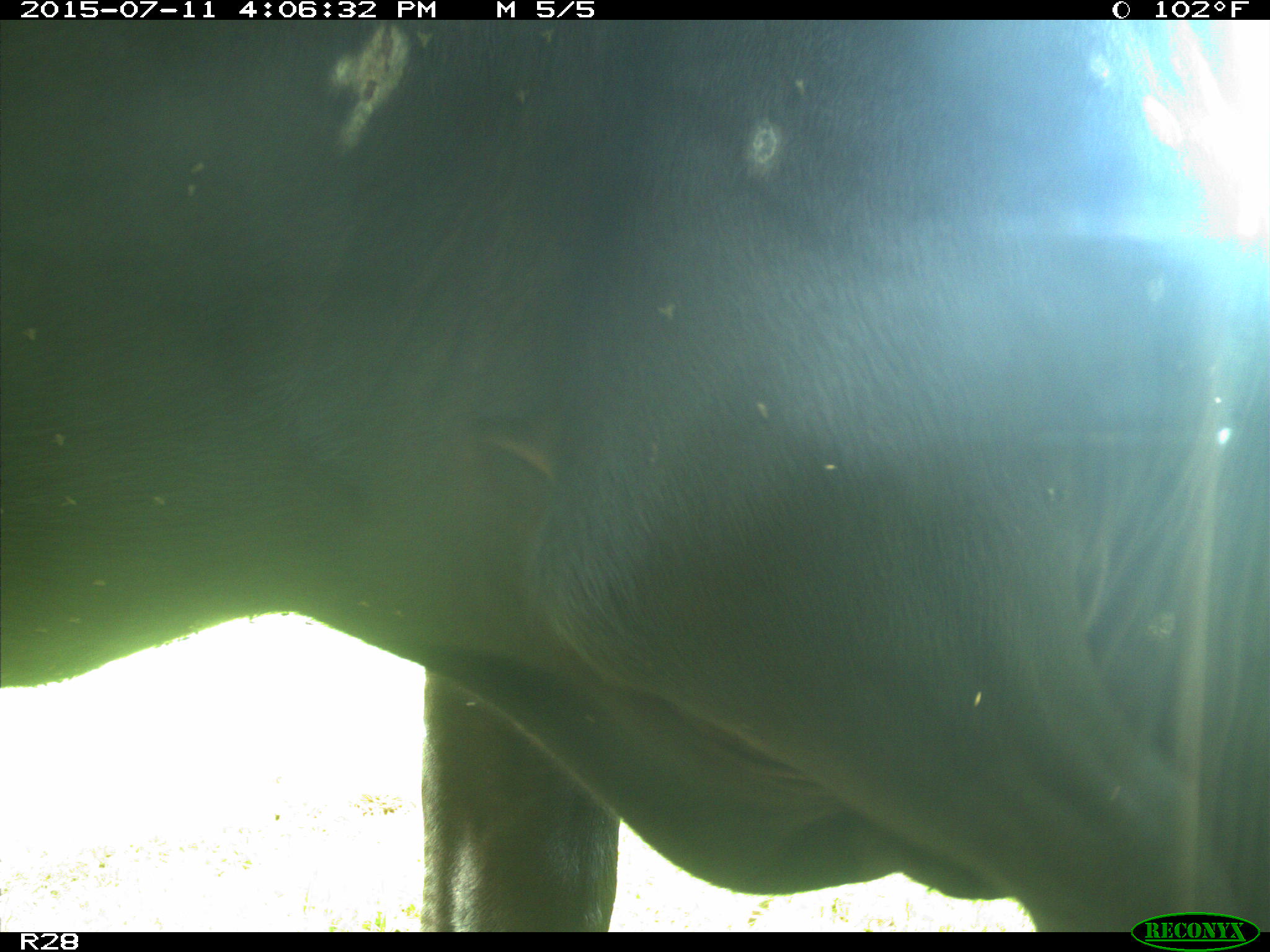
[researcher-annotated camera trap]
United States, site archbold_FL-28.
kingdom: Animalia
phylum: Chordata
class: Mammalia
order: Artiodactyla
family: Bovidae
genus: Bos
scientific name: Bos taurus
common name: domestic cow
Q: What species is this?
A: Bos taurus (domestic cow).